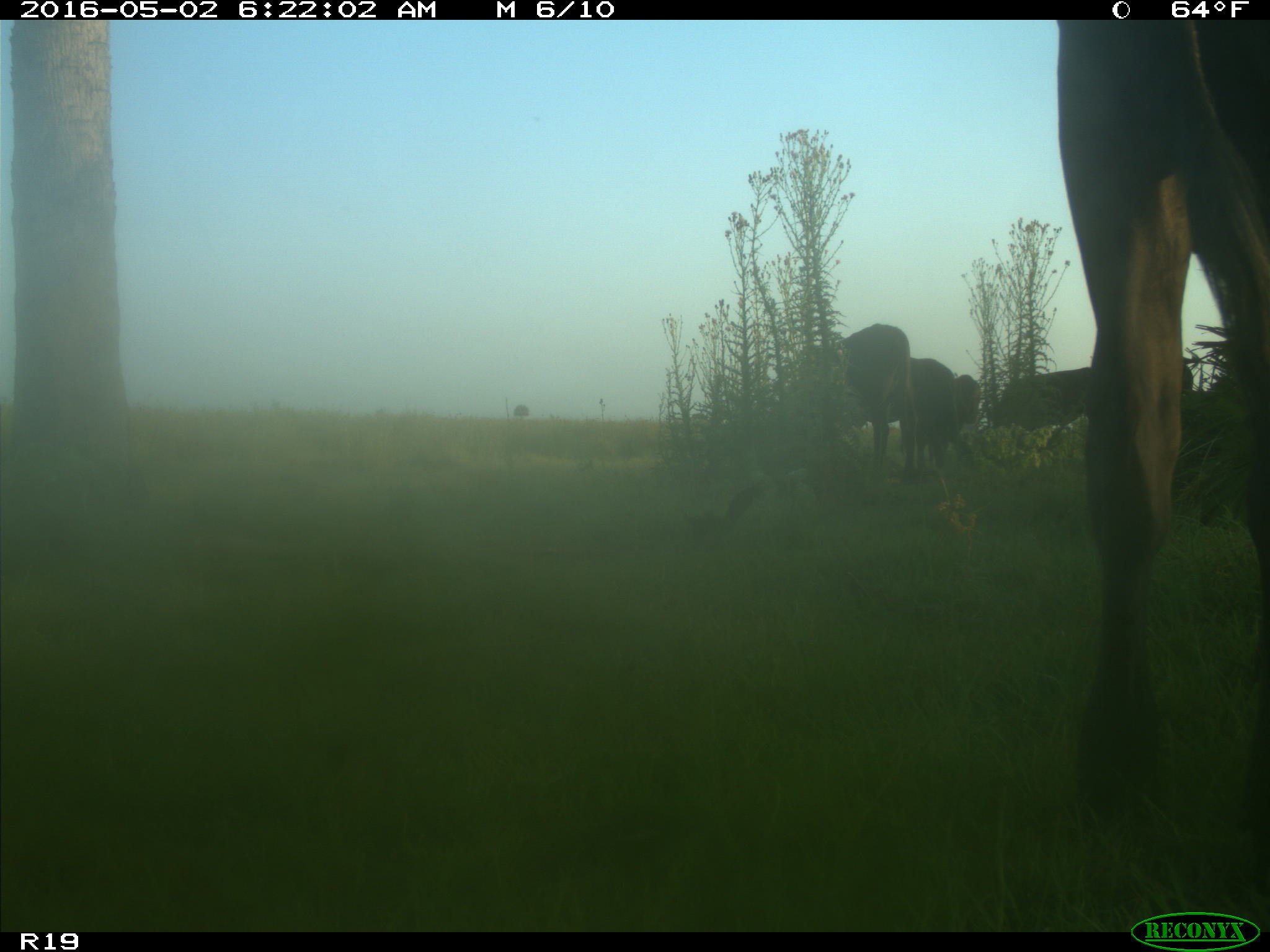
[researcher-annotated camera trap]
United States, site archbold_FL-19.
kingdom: Animalia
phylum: Chordata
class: Mammalia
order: Artiodactyla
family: Bovidae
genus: Bos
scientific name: Bos taurus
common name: domestic cow